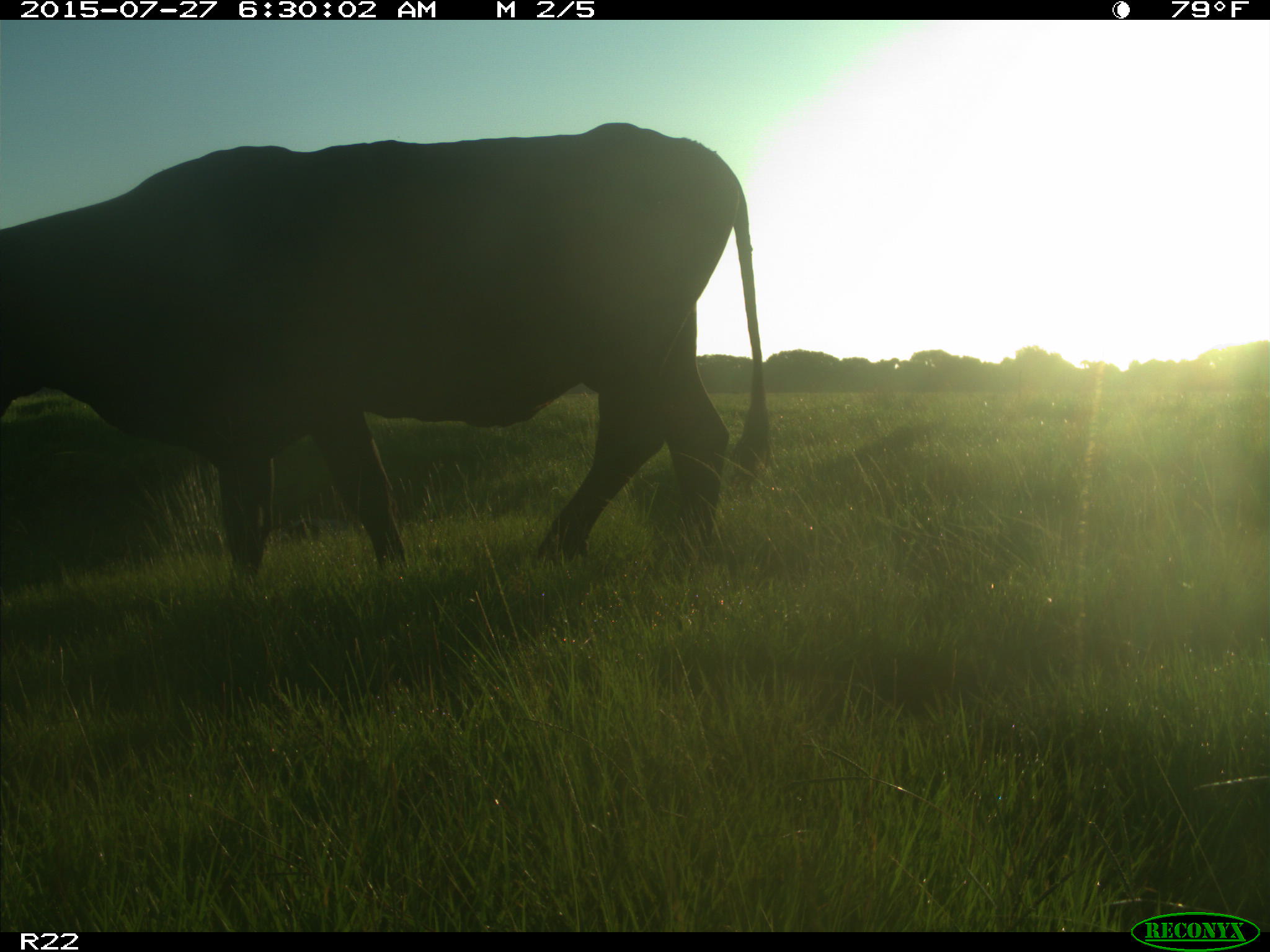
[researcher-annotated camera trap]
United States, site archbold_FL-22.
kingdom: Animalia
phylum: Chordata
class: Mammalia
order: Artiodactyla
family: Bovidae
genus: Bos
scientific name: Bos taurus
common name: domestic cow